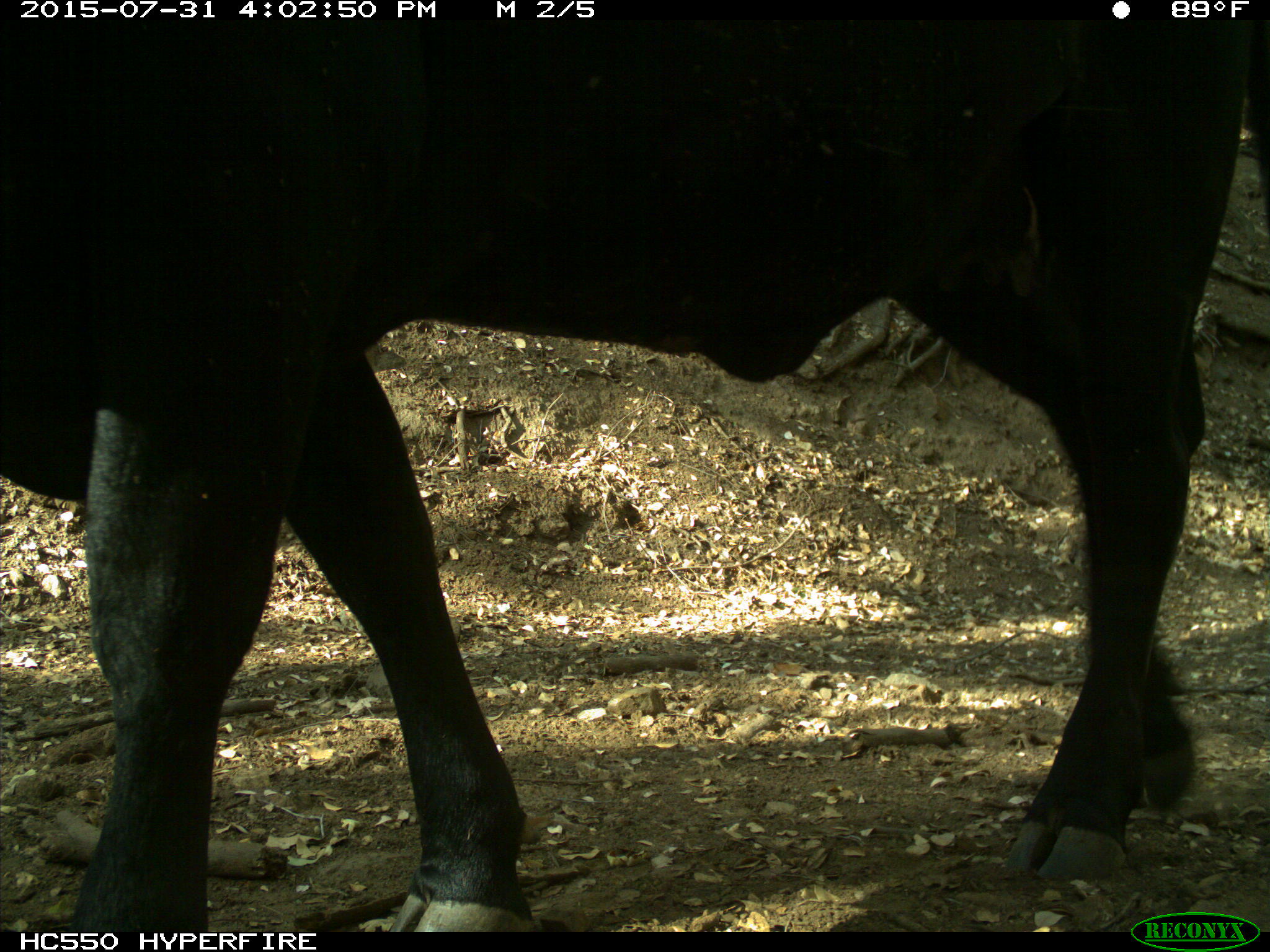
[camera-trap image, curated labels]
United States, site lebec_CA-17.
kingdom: Animalia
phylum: Chordata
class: Mammalia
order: Artiodactyla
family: Bovidae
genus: Bos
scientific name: Bos taurus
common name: domestic cow